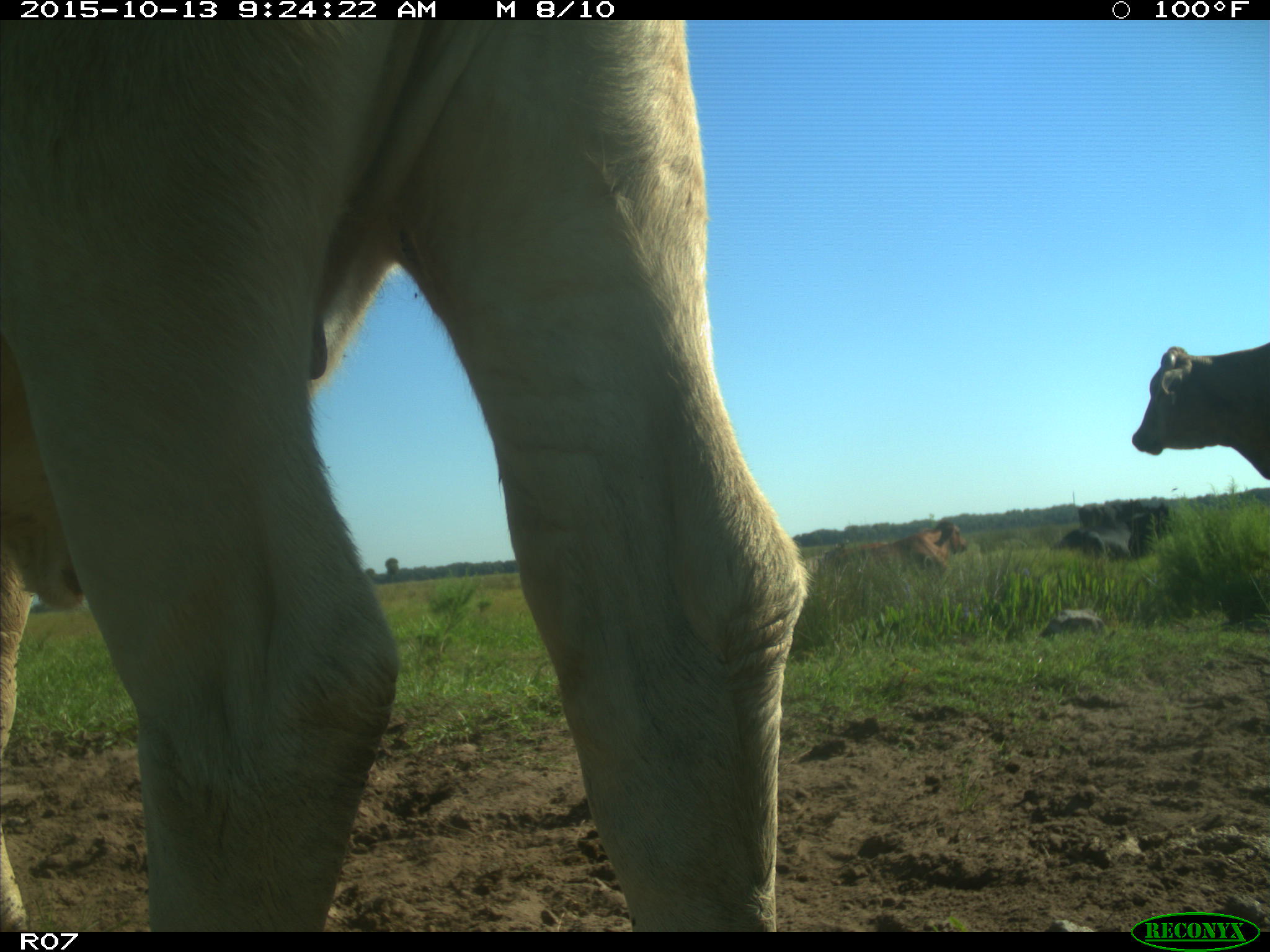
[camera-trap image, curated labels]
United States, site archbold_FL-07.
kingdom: Animalia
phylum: Chordata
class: Mammalia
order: Artiodactyla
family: Bovidae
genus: Bos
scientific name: Bos taurus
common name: domestic cow